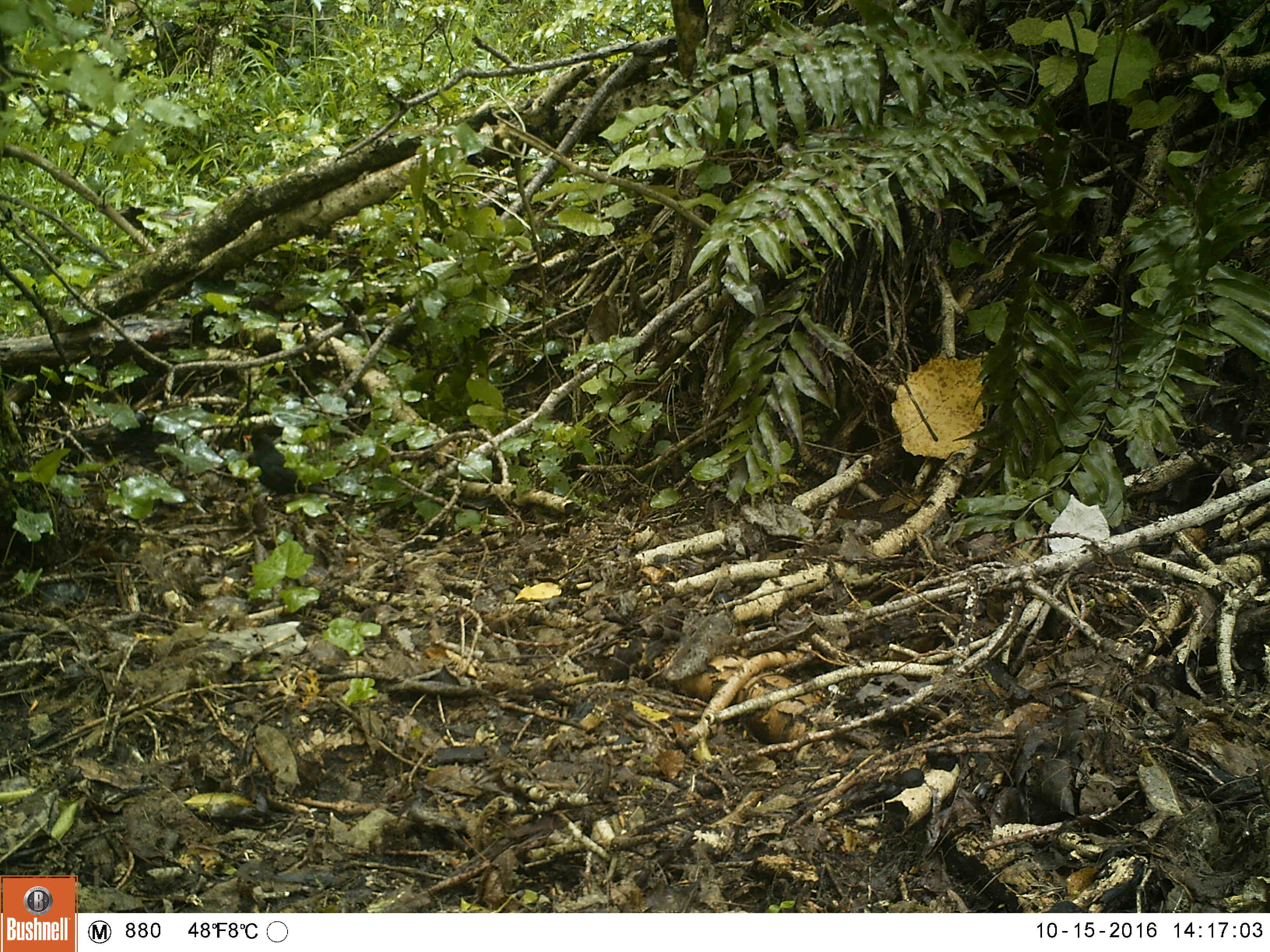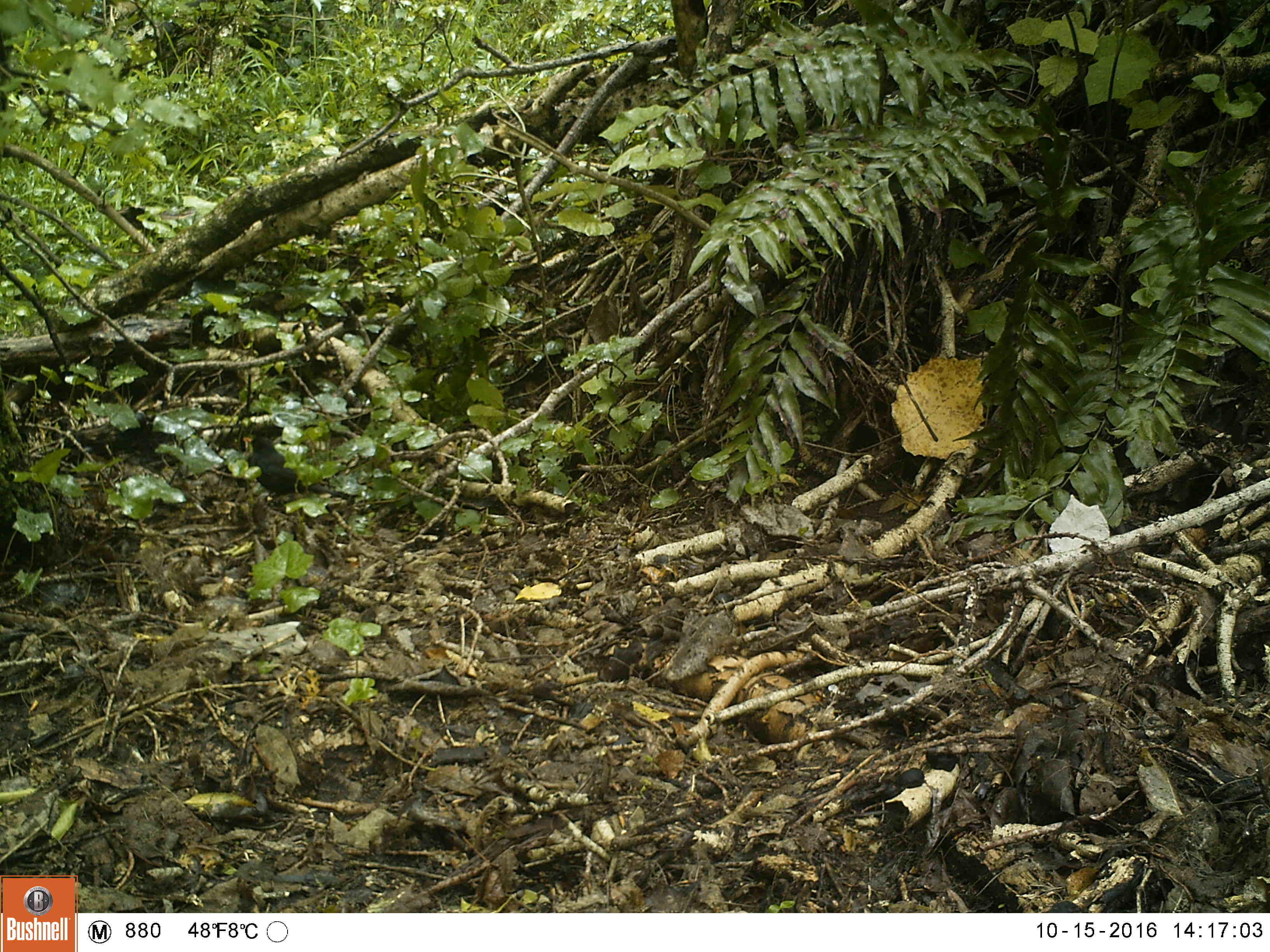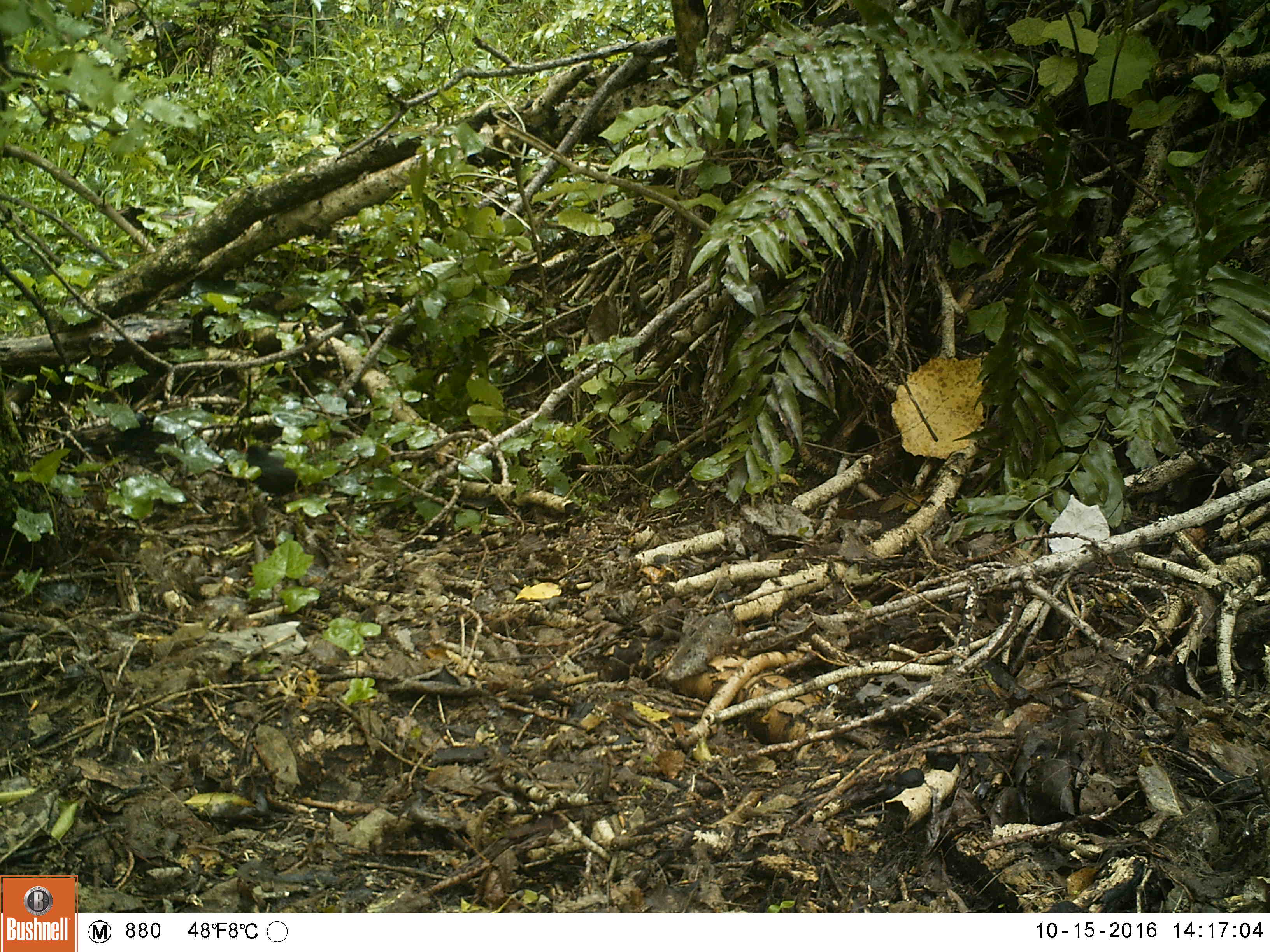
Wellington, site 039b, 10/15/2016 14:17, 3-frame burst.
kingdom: Animalia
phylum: Chordata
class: Aves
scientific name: Aves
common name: bird